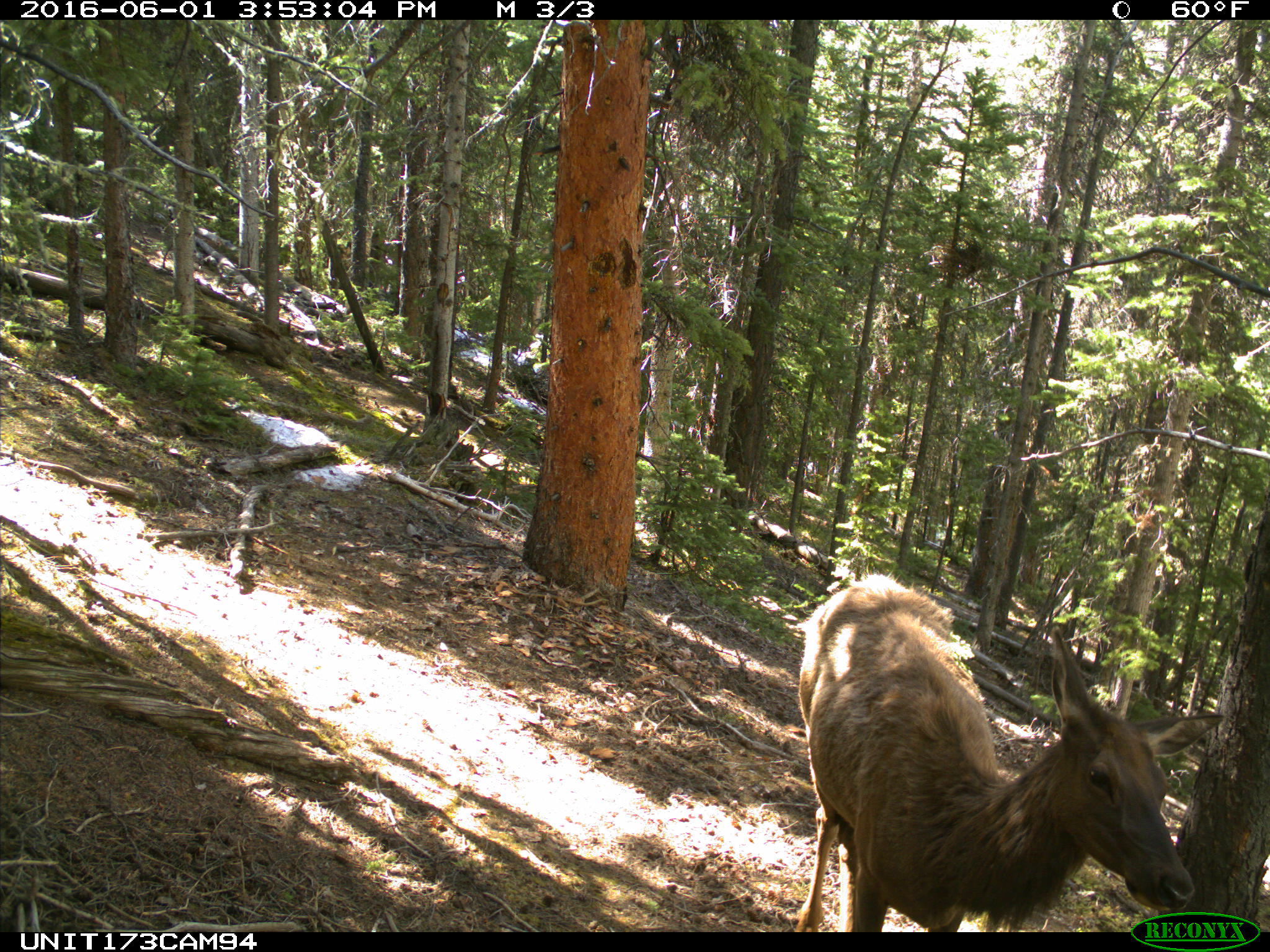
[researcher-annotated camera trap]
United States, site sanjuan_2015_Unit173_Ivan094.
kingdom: Animalia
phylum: Chordata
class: Mammalia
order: Artiodactyla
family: Cervidae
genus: Cervus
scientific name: Cervus elaphus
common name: red deer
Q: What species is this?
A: Cervus elaphus (red deer).